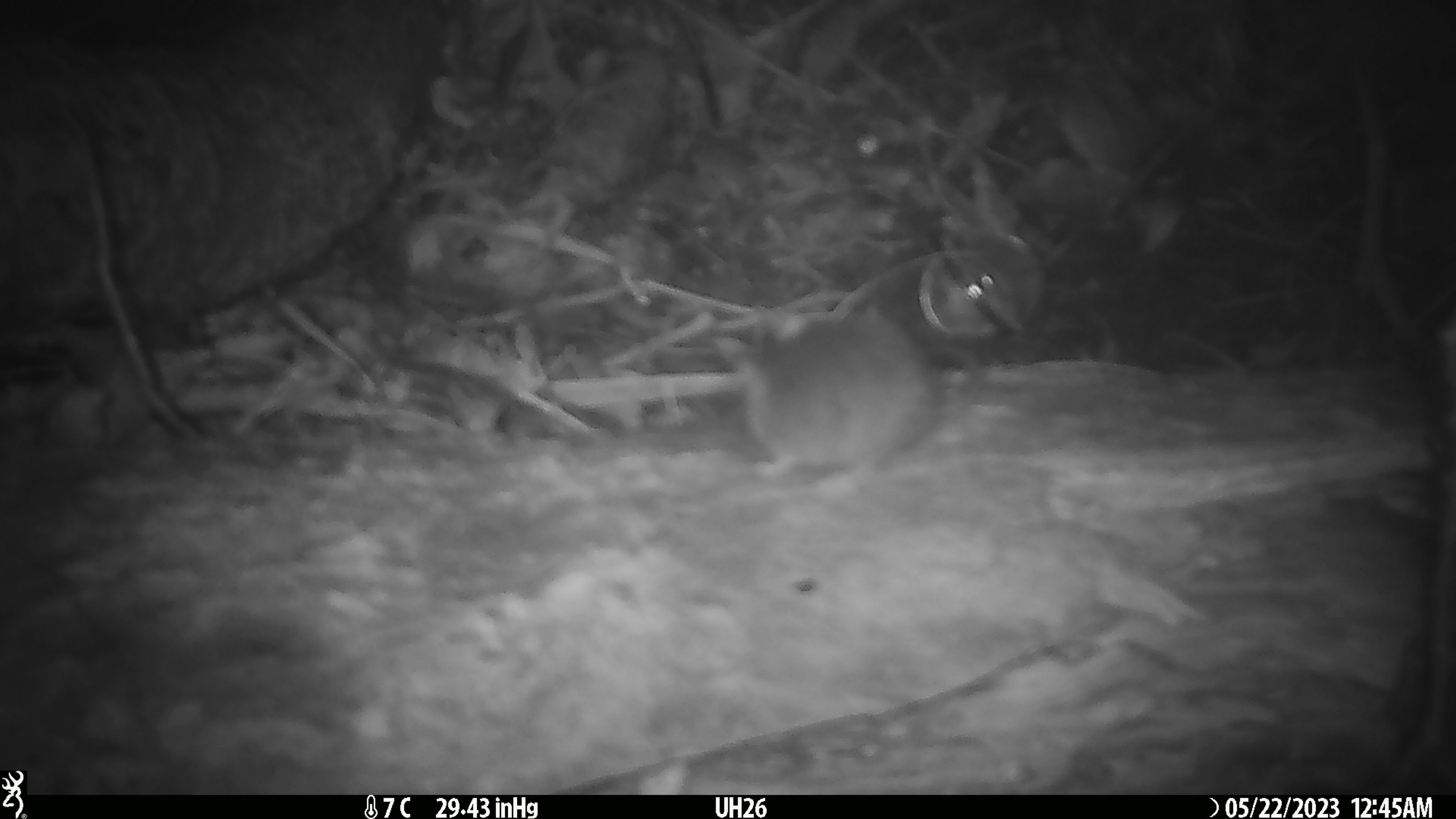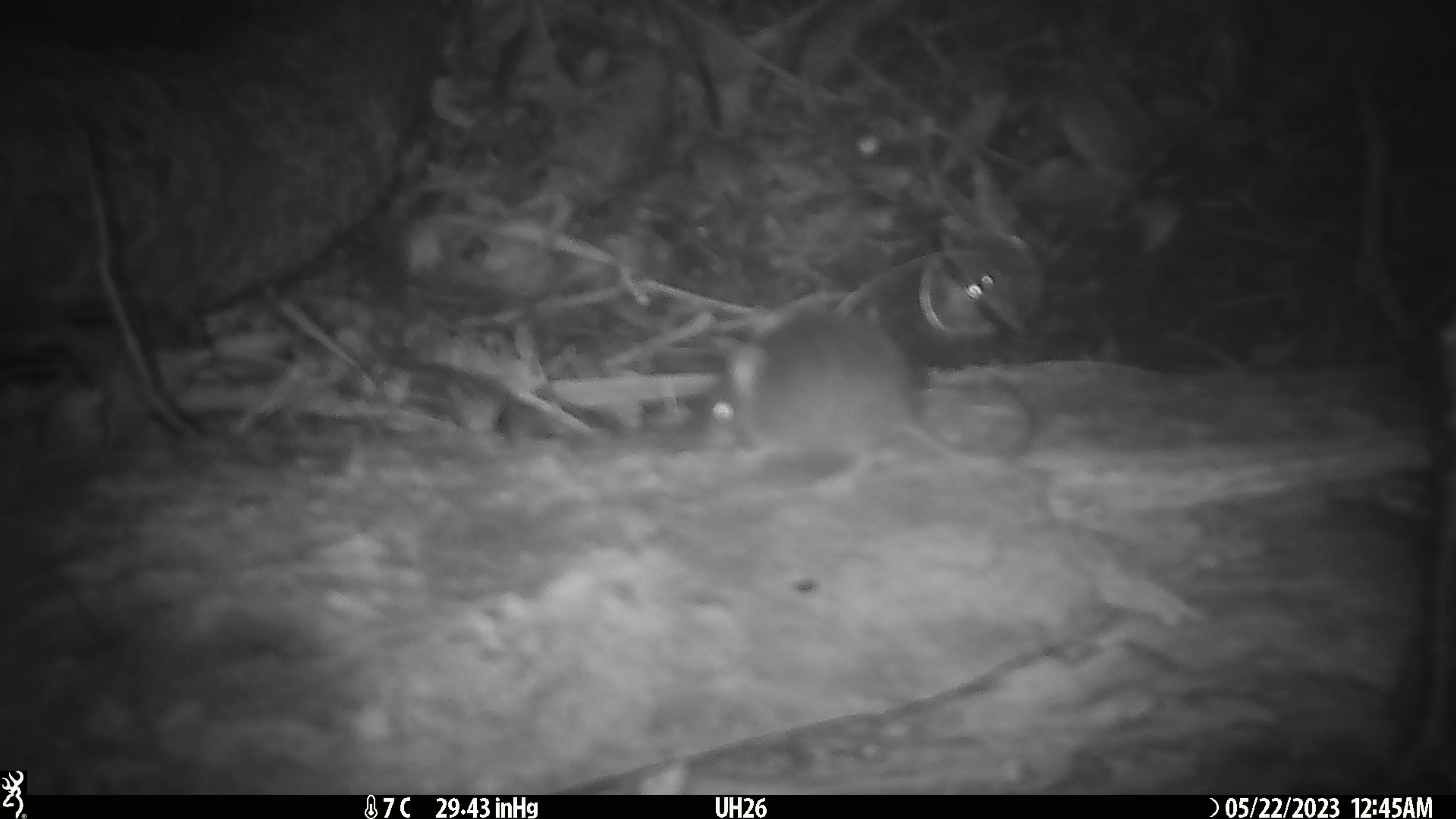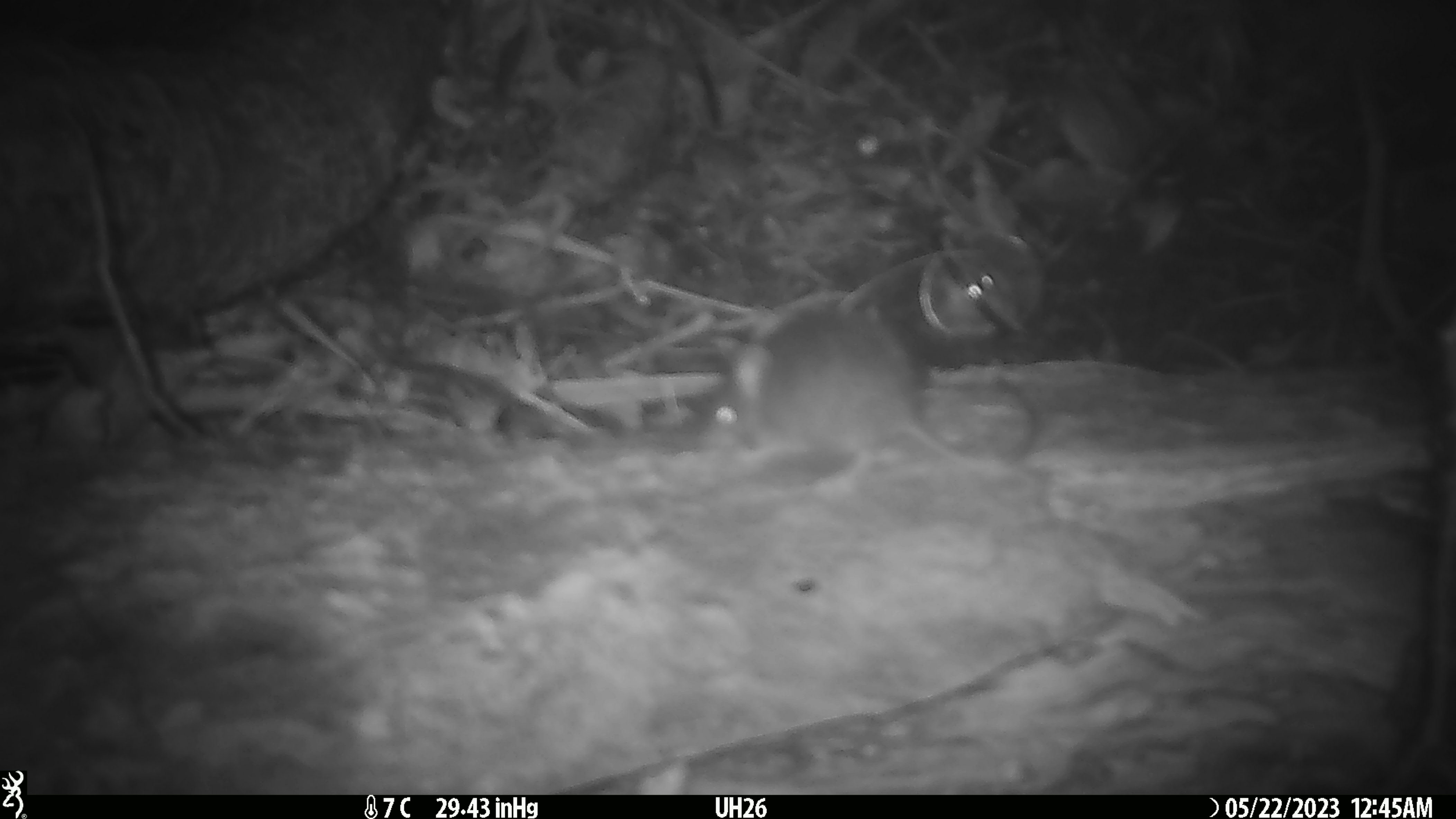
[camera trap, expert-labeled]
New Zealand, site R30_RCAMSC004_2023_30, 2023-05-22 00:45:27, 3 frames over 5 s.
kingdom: Animalia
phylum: Chordata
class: Mammalia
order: Rodentia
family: Muridae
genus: Mus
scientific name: Mus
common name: mouse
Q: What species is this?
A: Mouse (Mus).